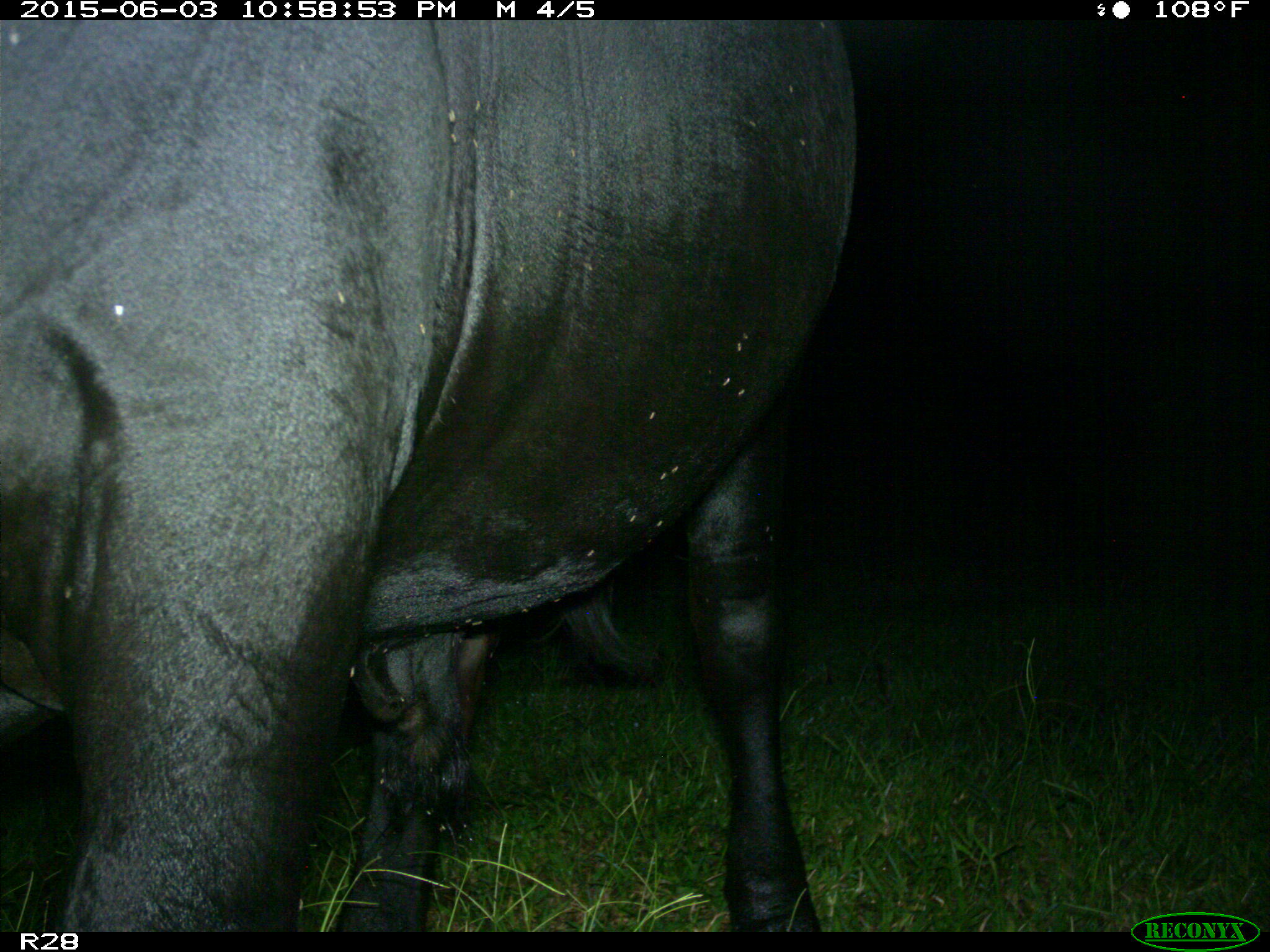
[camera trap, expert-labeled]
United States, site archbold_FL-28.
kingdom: Animalia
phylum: Chordata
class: Mammalia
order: Artiodactyla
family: Bovidae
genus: Bos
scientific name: Bos taurus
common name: domestic cow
Bos taurus (domestic cow).